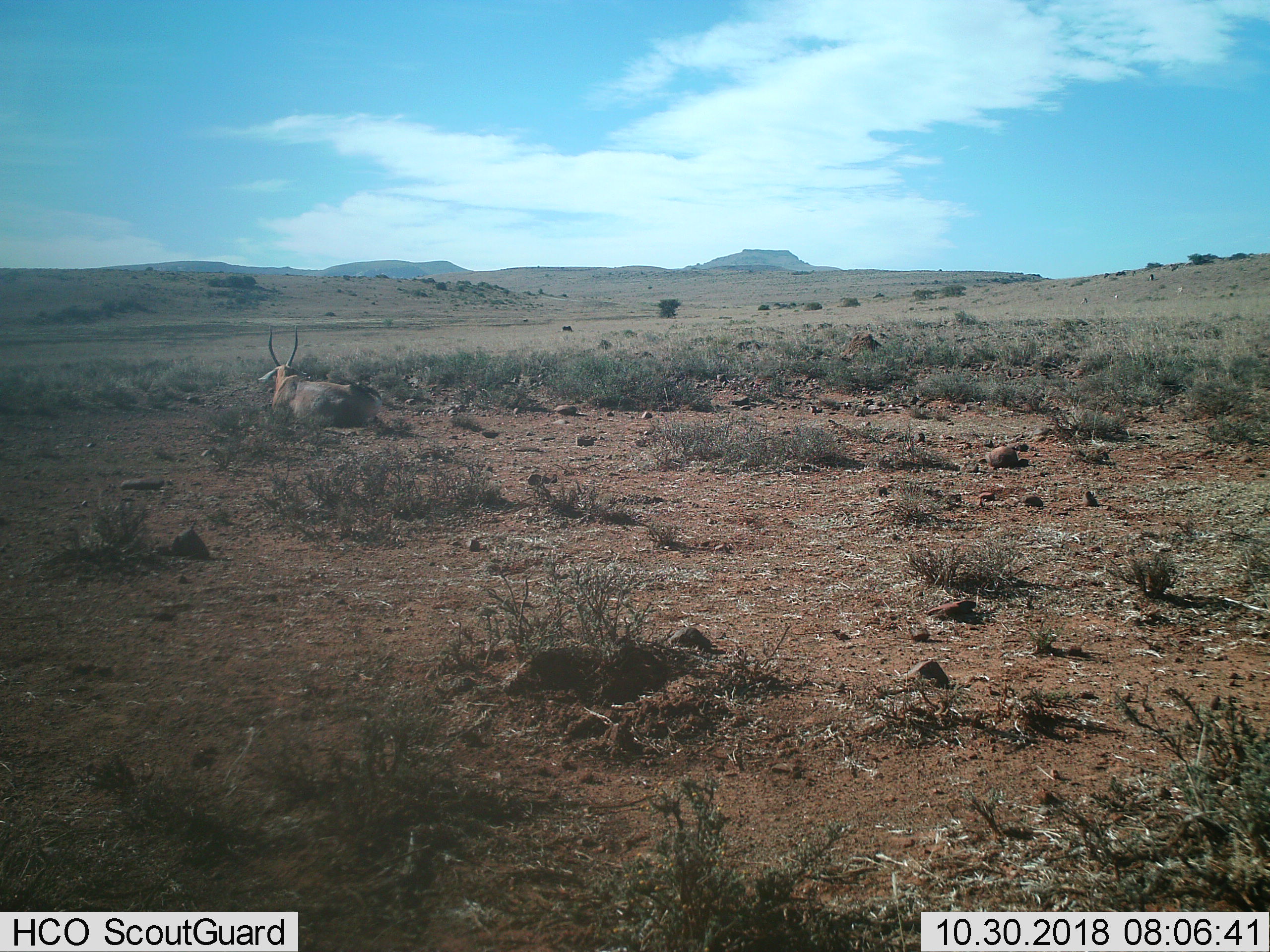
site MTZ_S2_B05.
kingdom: Animalia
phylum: Chordata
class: Mammalia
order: Artiodactyla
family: Bovidae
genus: Damaliscus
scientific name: Damaliscus pygargus phillipsi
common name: blesbok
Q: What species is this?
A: Blesbok (Damaliscus pygargus phillipsi).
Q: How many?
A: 1.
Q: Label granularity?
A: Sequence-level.